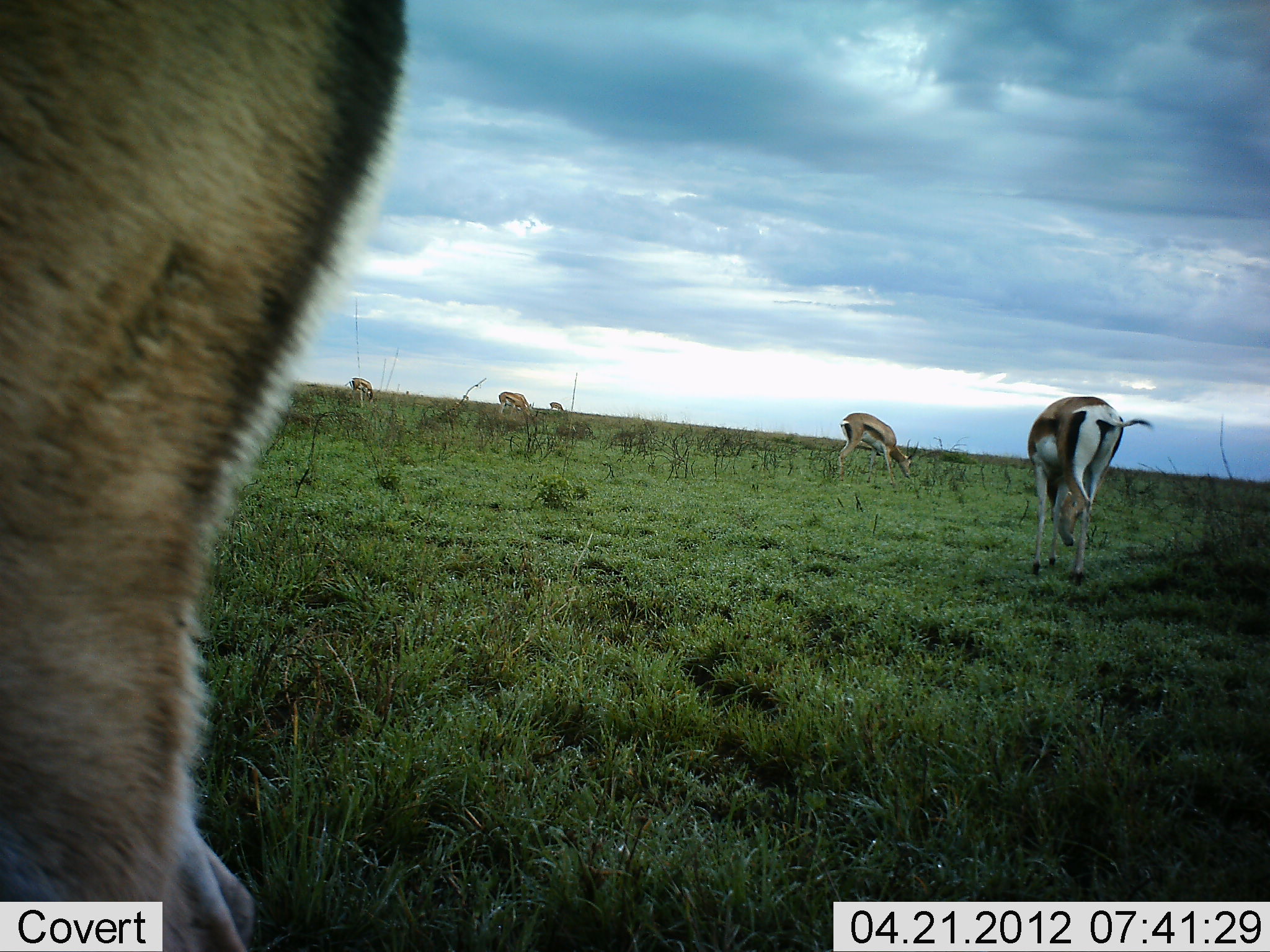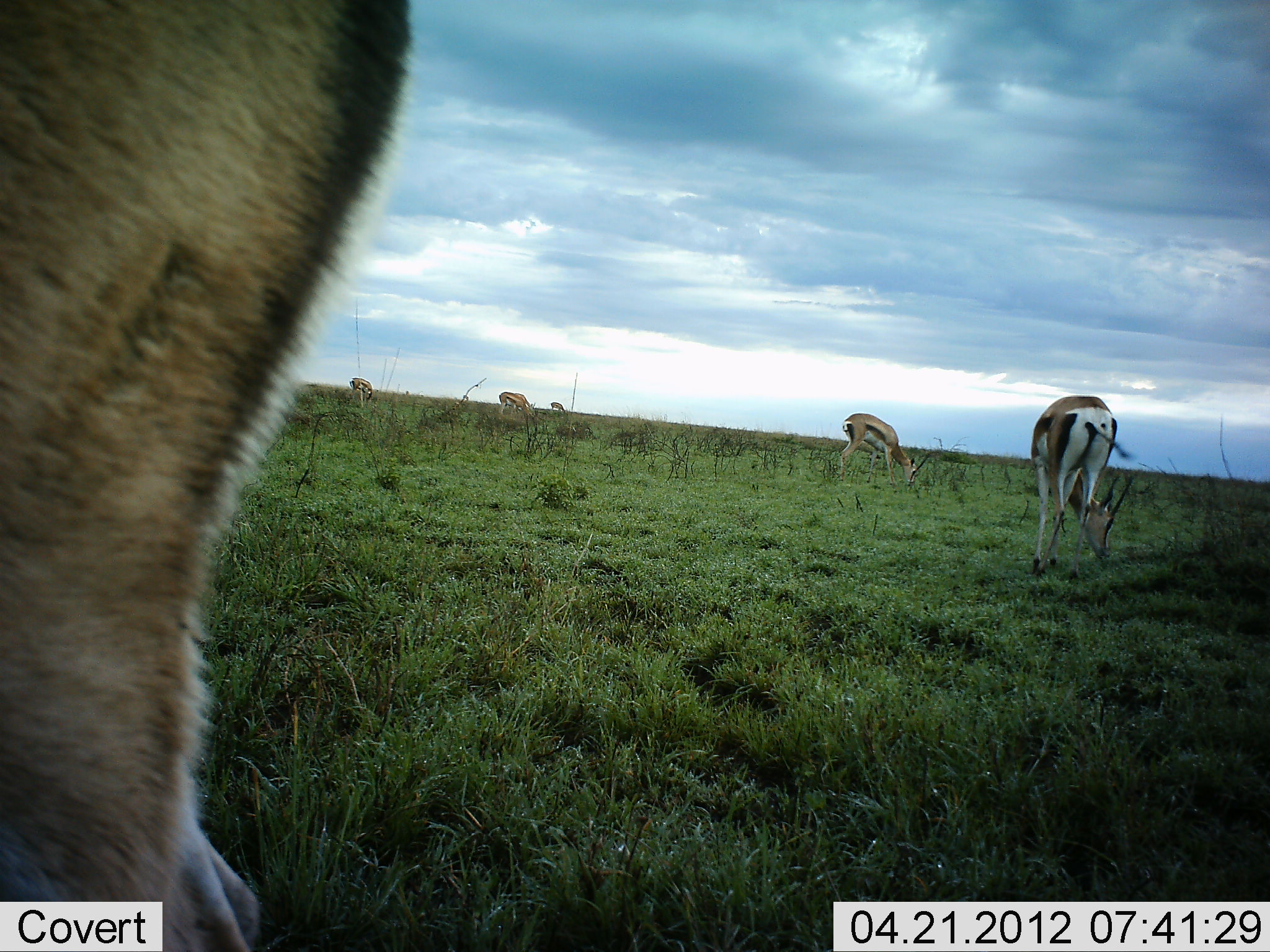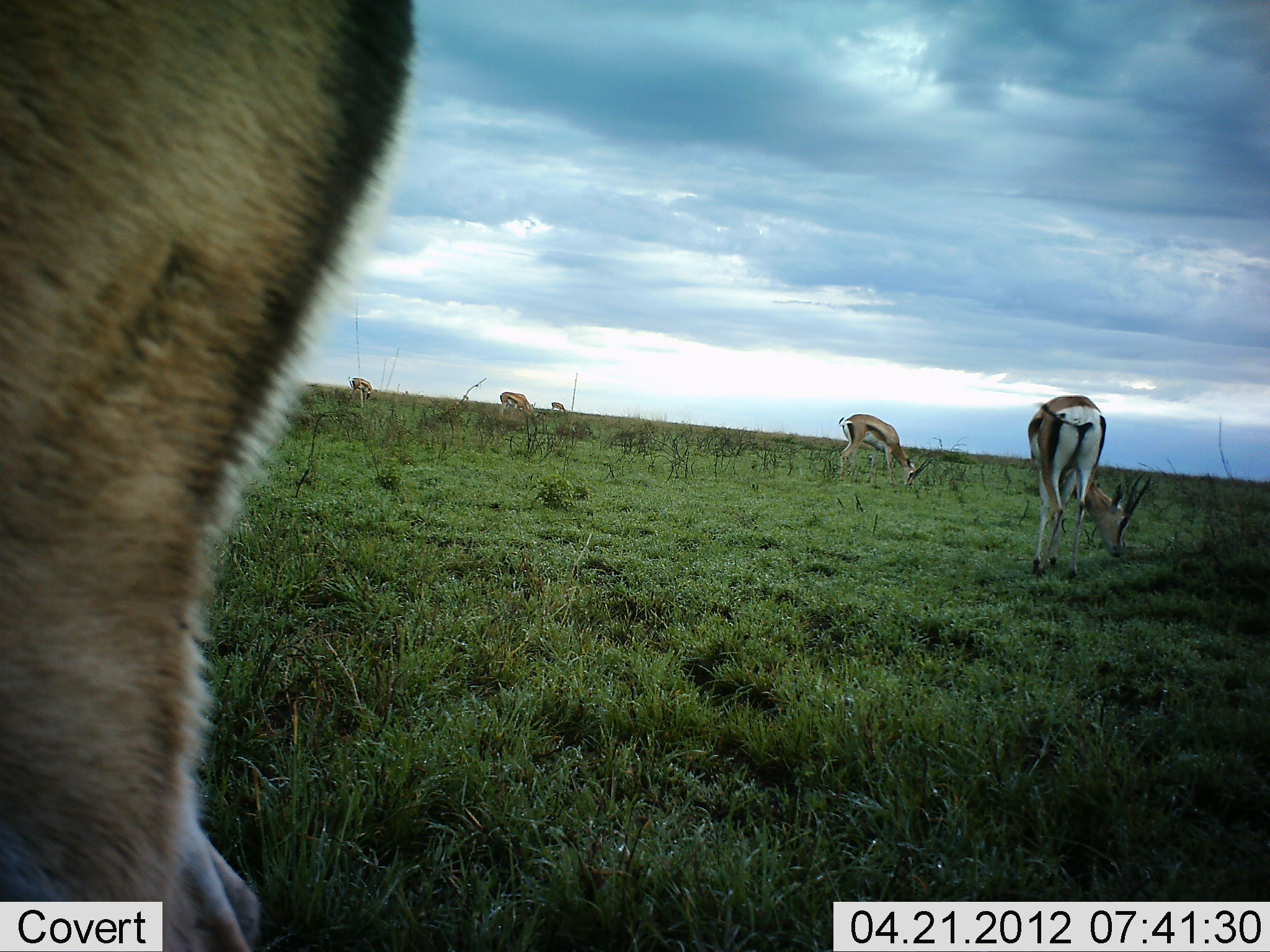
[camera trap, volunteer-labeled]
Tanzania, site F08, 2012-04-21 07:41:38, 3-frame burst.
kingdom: Animalia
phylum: Chordata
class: Mammalia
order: Artiodactyla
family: Bovidae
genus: Eudorcas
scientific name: Eudorcas thomsonii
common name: thomson's gazelle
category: gazellethomsons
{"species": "gazellethomsons (thomson's gazelle) (Eudorcas thomsonii)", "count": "6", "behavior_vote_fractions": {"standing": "50%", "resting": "0%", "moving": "0%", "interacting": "0%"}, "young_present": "0%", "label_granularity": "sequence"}